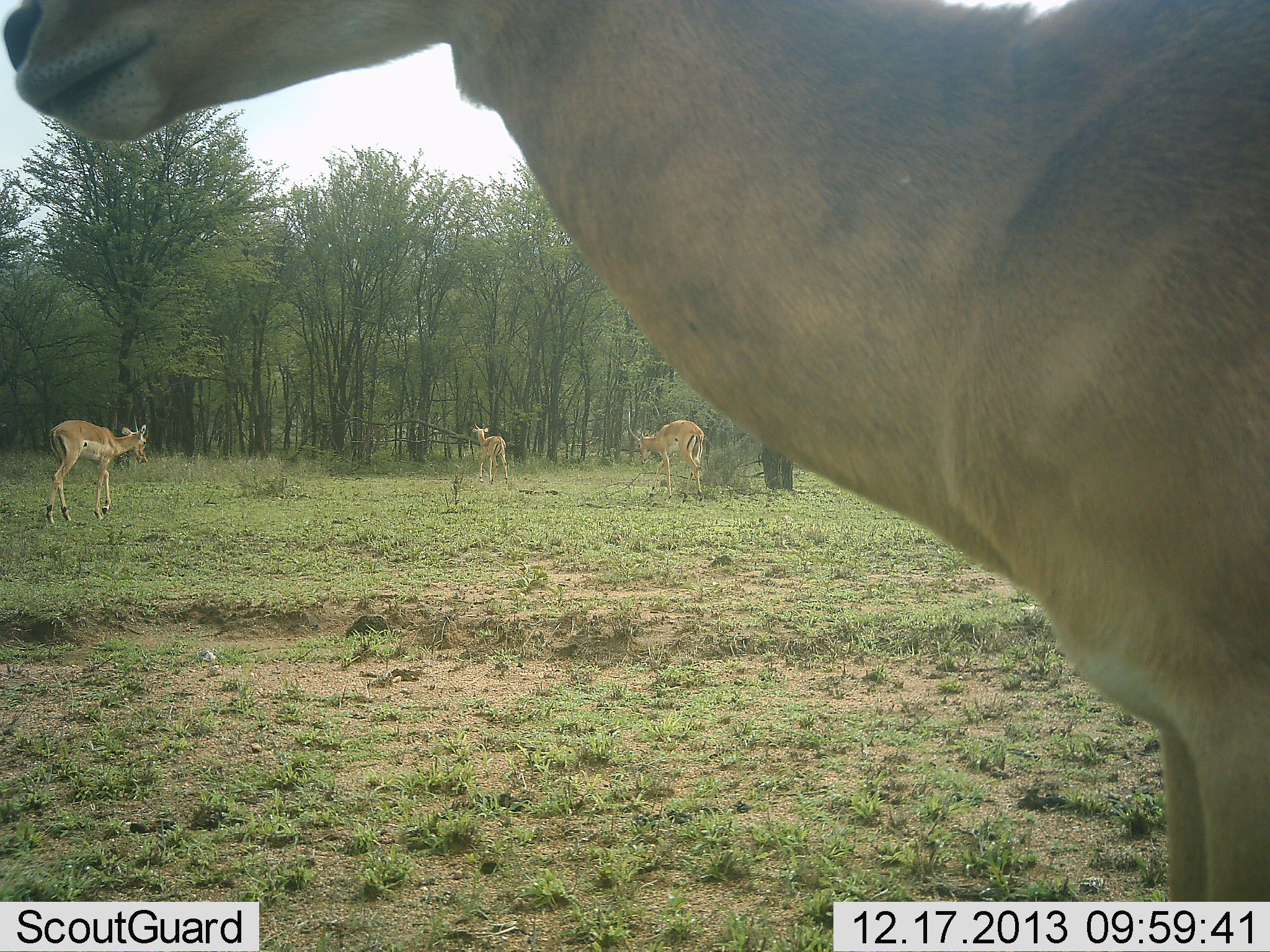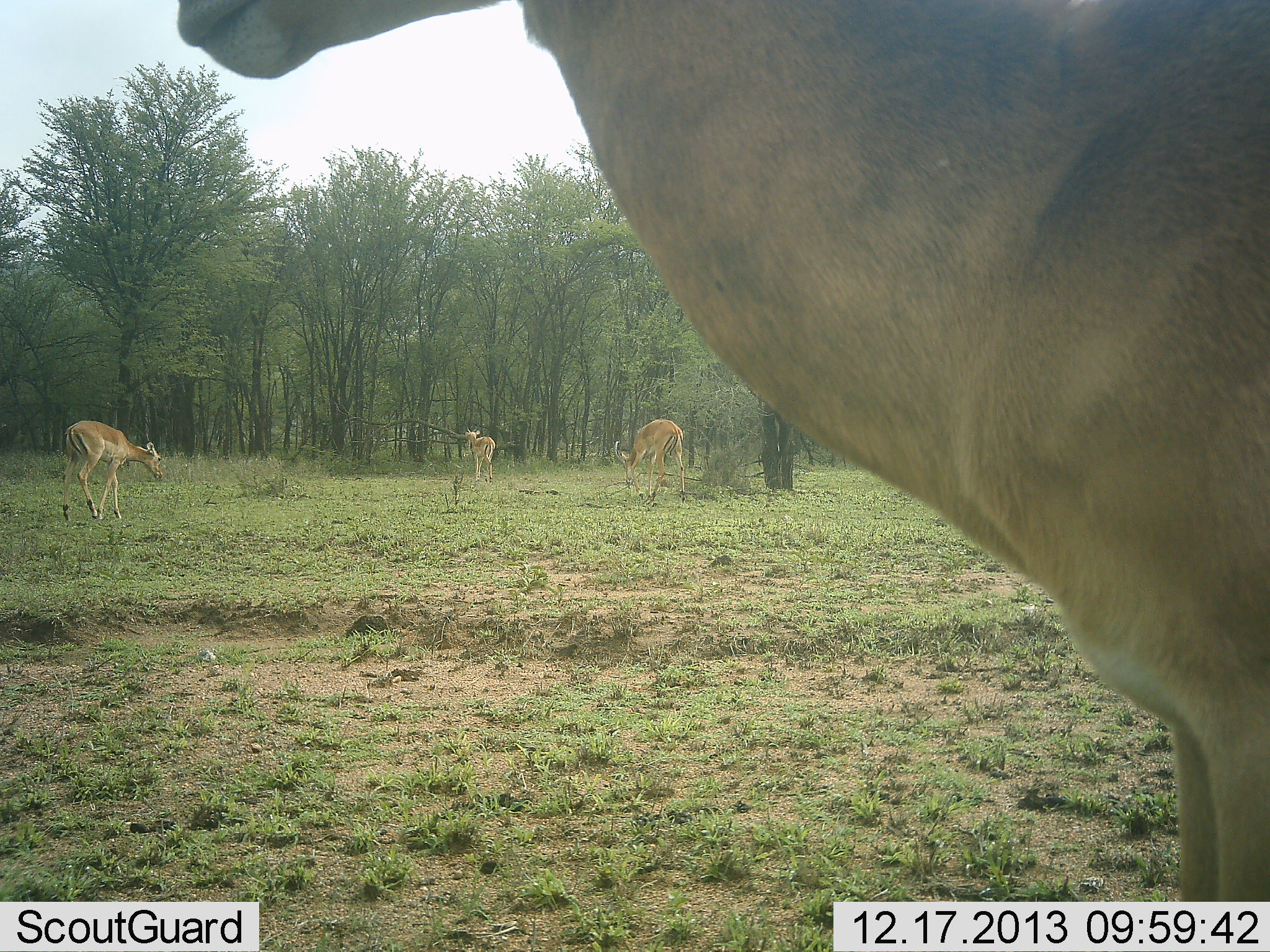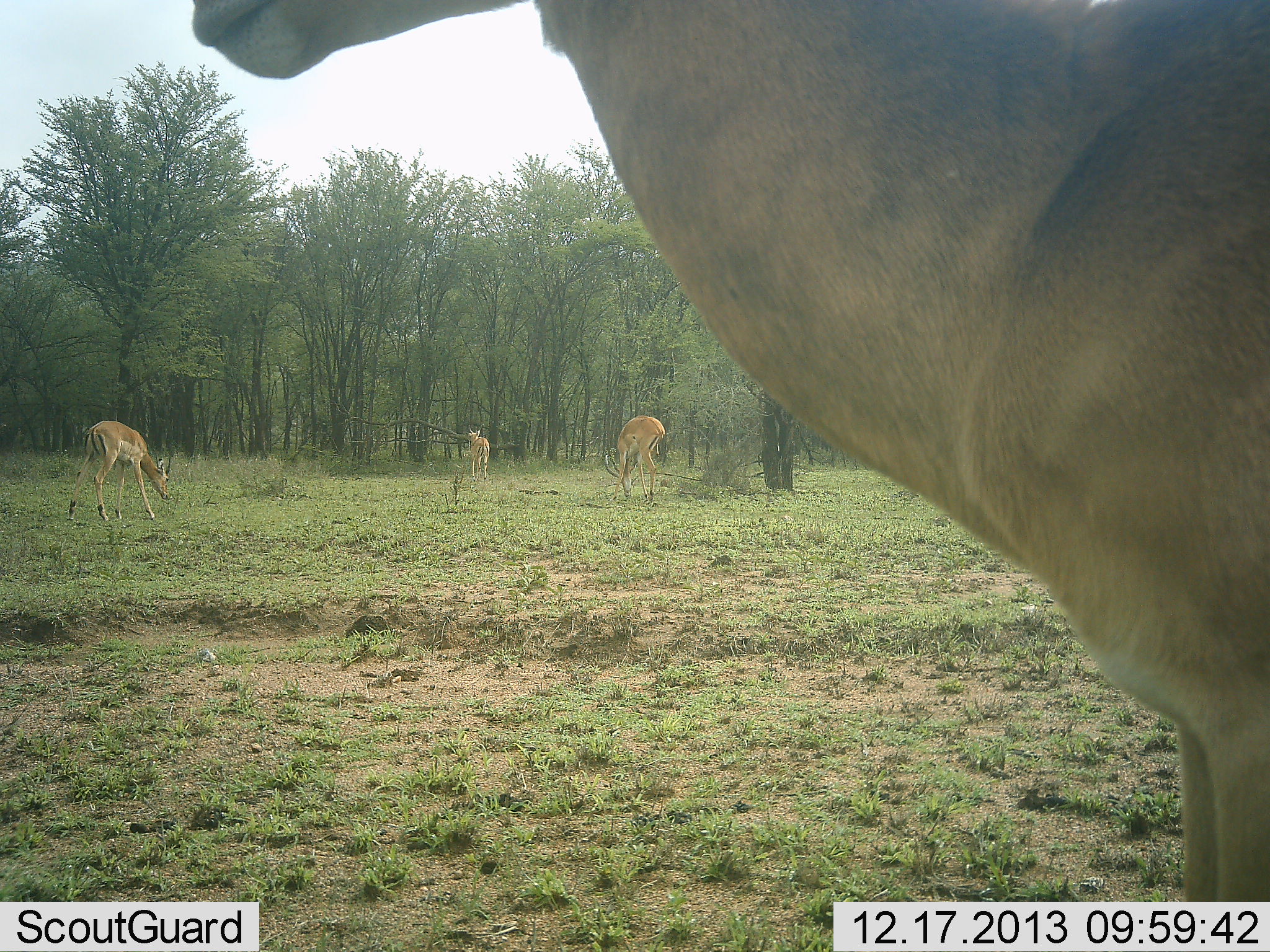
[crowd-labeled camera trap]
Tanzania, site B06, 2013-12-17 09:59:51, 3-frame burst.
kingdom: Animalia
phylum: Chordata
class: Mammalia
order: Artiodactyla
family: Bovidae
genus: Aepyceros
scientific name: Aepyceros melampus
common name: impala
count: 4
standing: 50%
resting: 0%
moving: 80%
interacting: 0%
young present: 0%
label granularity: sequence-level